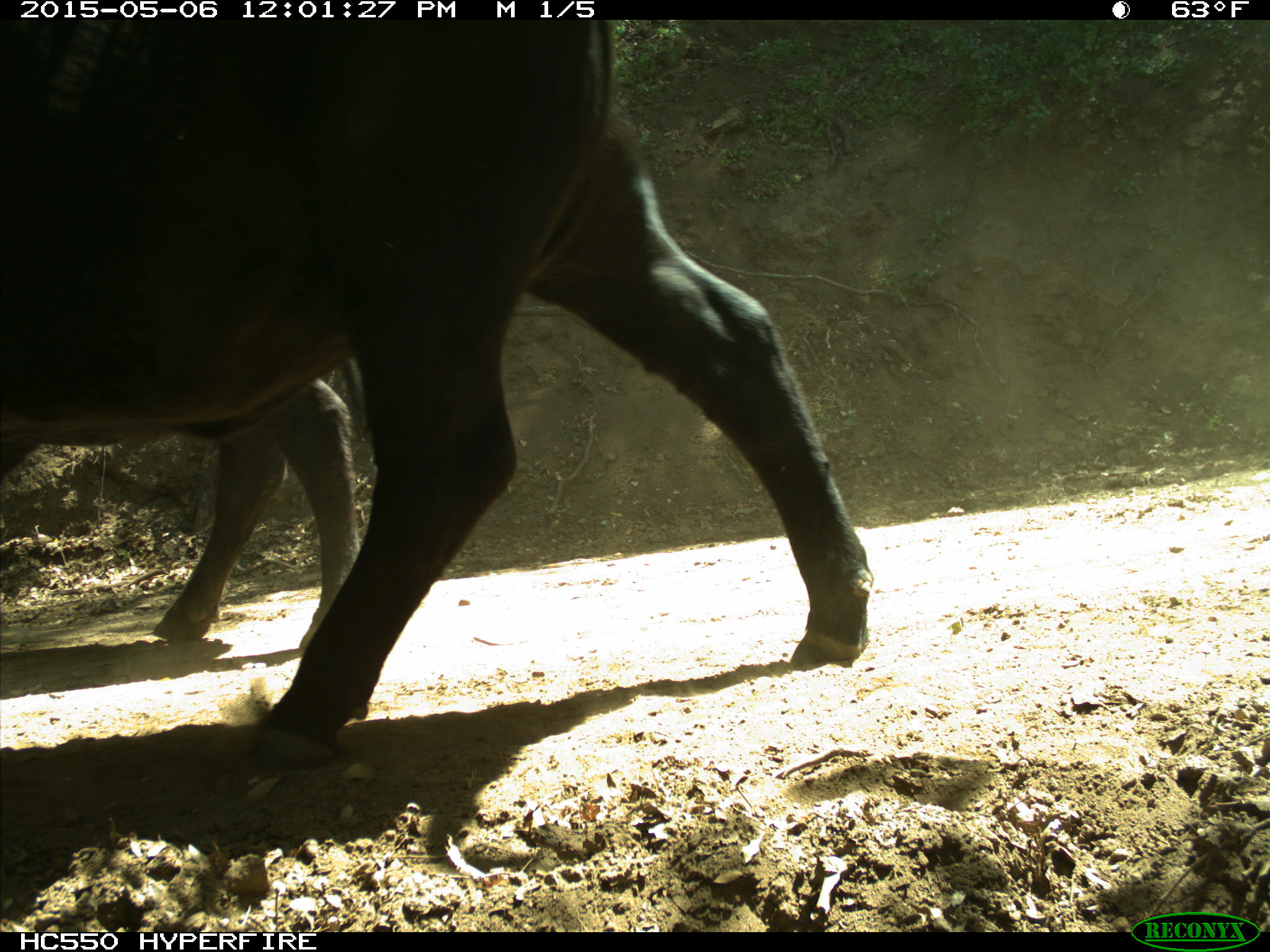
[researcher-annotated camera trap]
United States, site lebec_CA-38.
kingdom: Animalia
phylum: Chordata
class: Mammalia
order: Artiodactyla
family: Bovidae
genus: Bos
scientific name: Bos taurus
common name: domestic cow